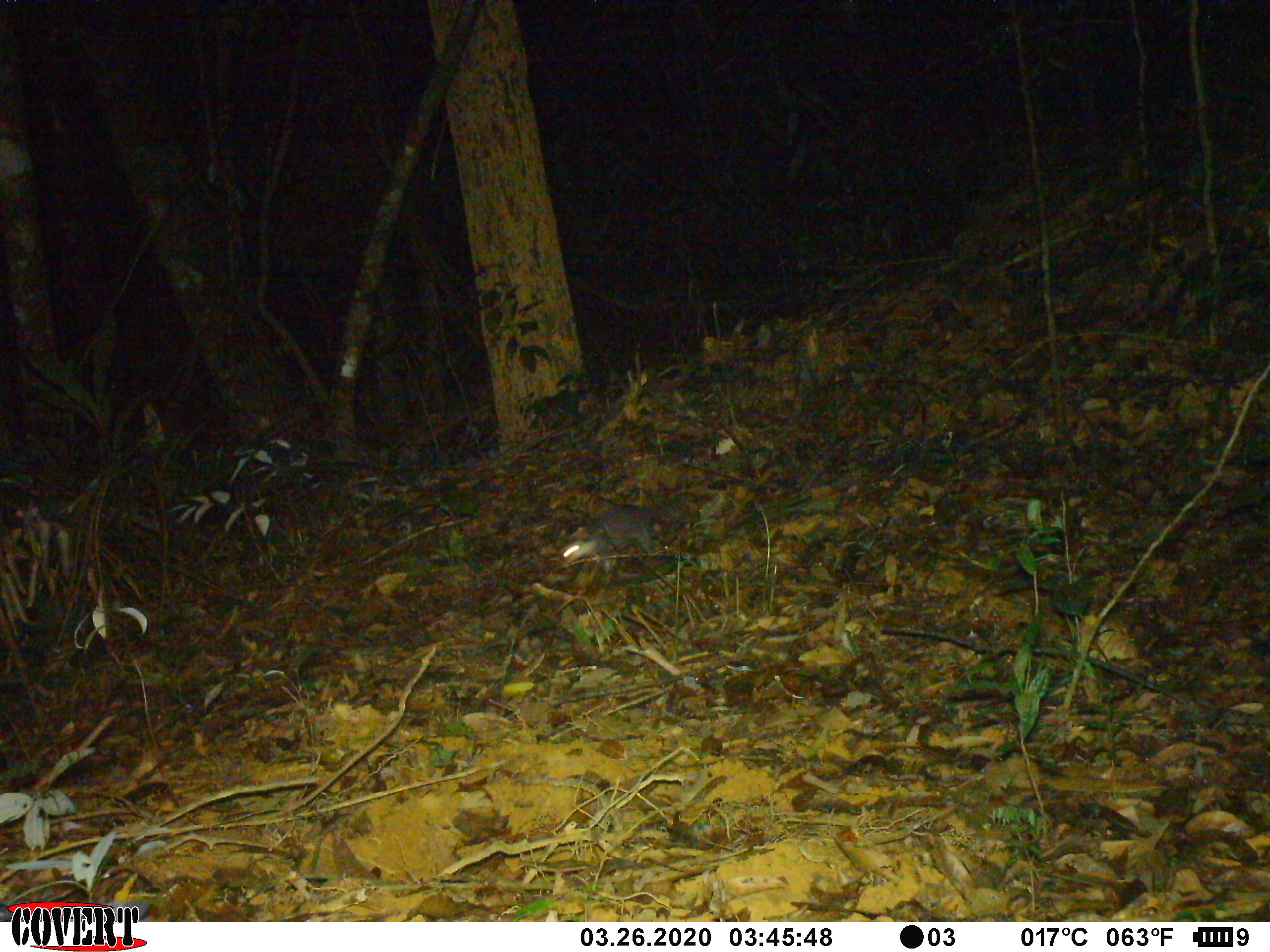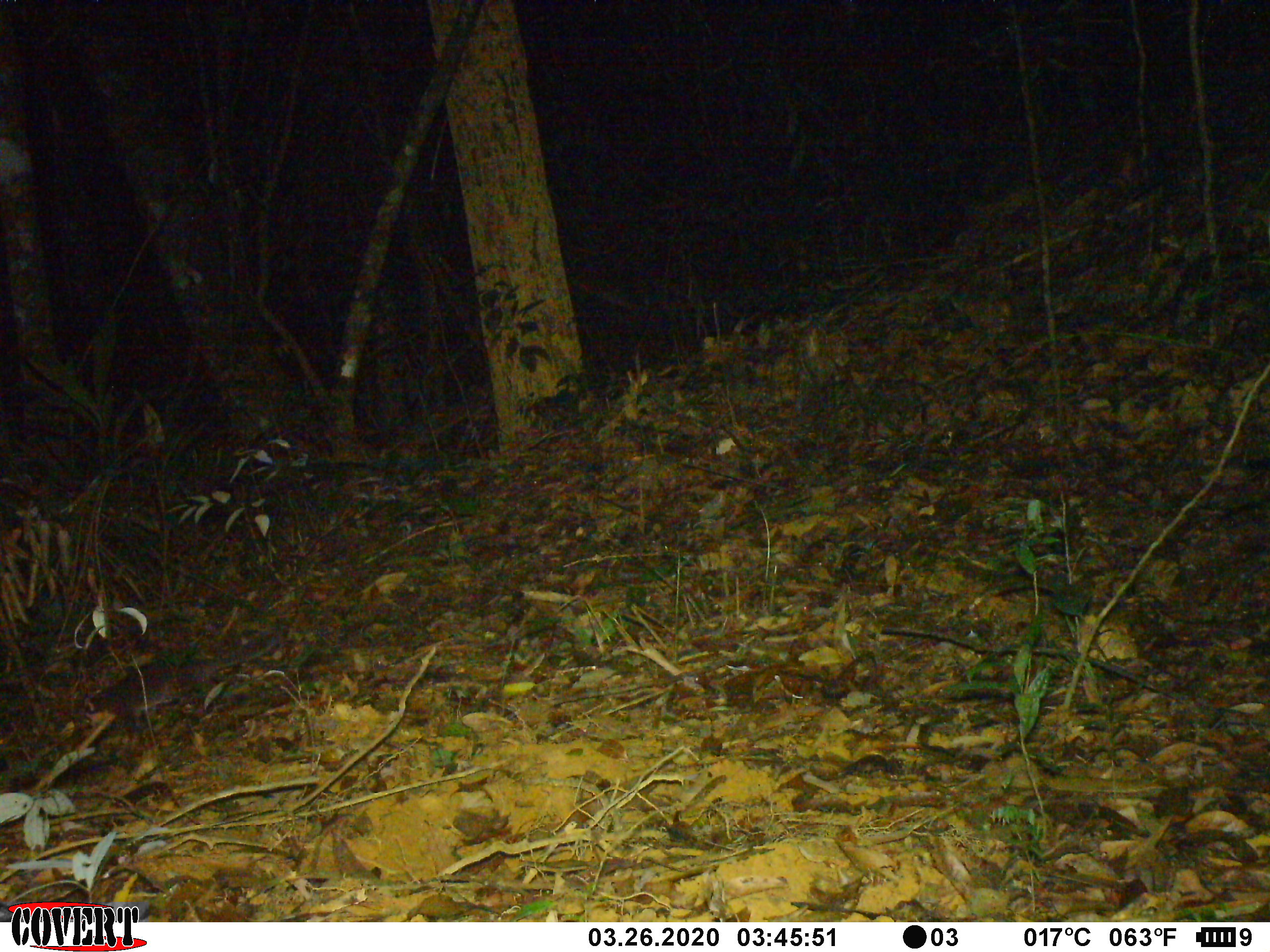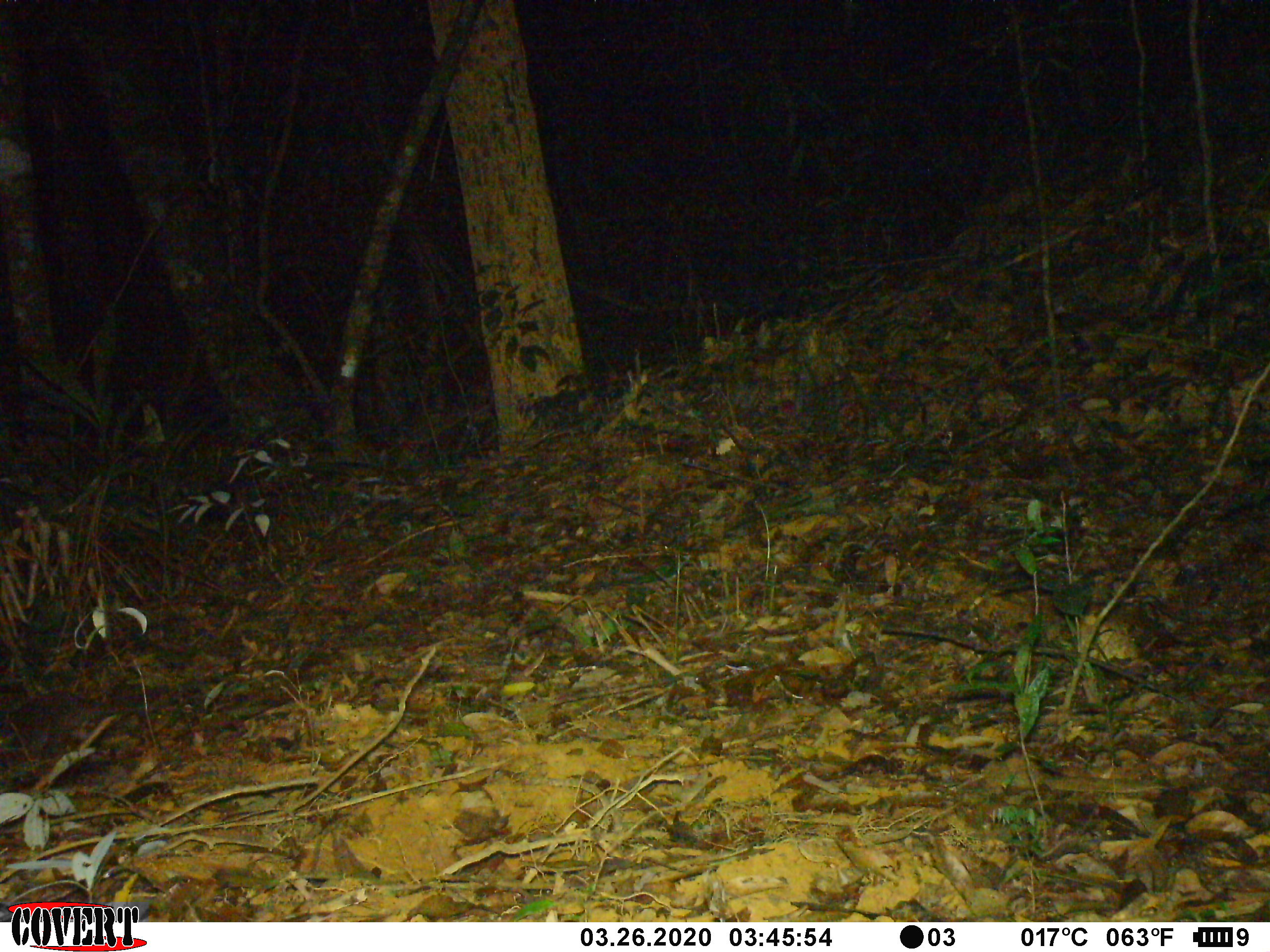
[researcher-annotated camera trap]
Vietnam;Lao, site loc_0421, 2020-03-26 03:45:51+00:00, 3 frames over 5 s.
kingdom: Animalia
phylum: Chordata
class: Mammalia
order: Carnivora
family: Mustelidae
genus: Melogale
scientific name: Melogale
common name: ferret badger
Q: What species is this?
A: Ferret badger (Melogale).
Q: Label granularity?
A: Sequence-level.